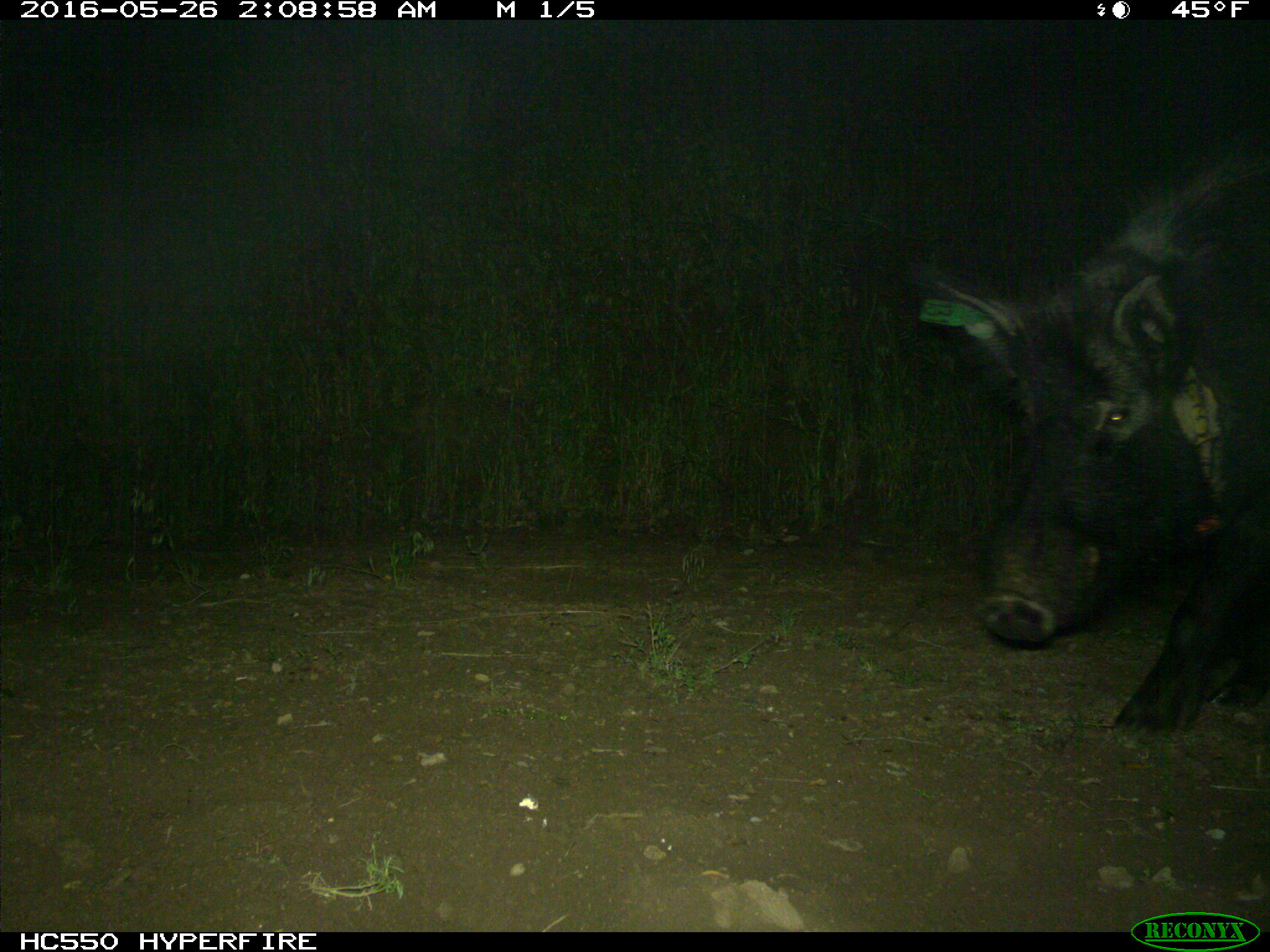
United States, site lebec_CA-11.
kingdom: Animalia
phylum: Chordata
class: Mammalia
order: Artiodactyla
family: Suidae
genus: Sus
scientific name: Sus scrofa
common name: wild boar